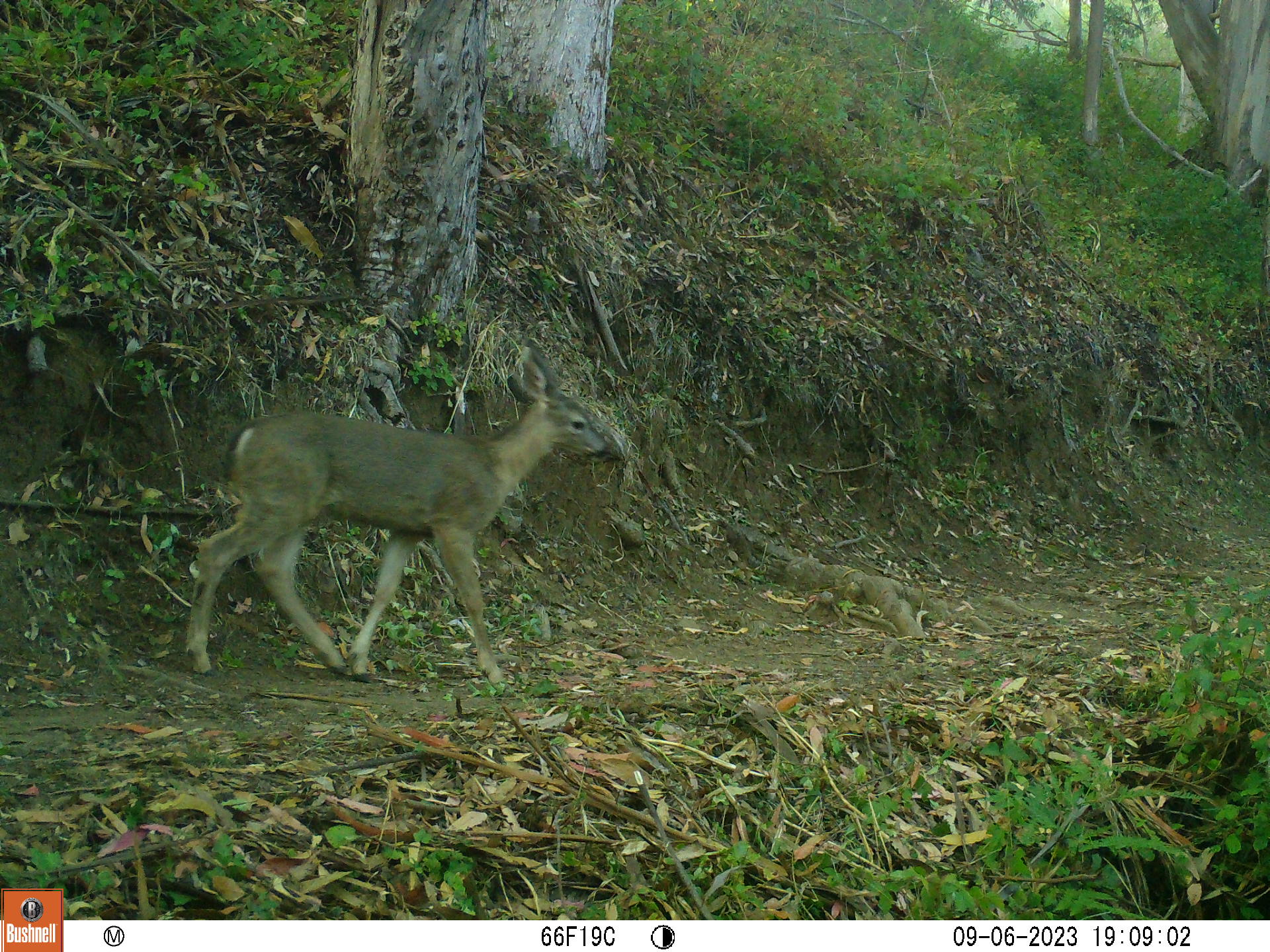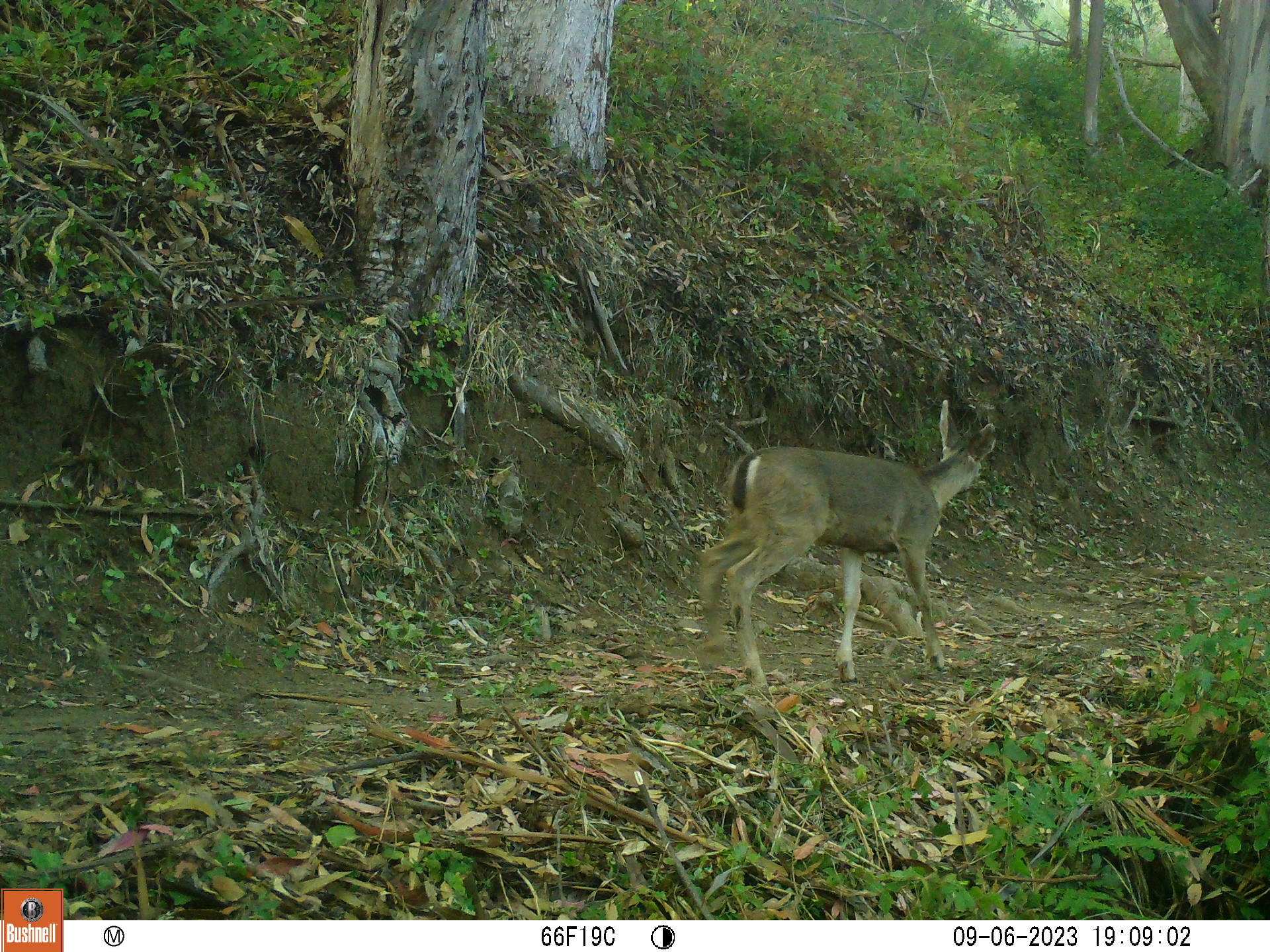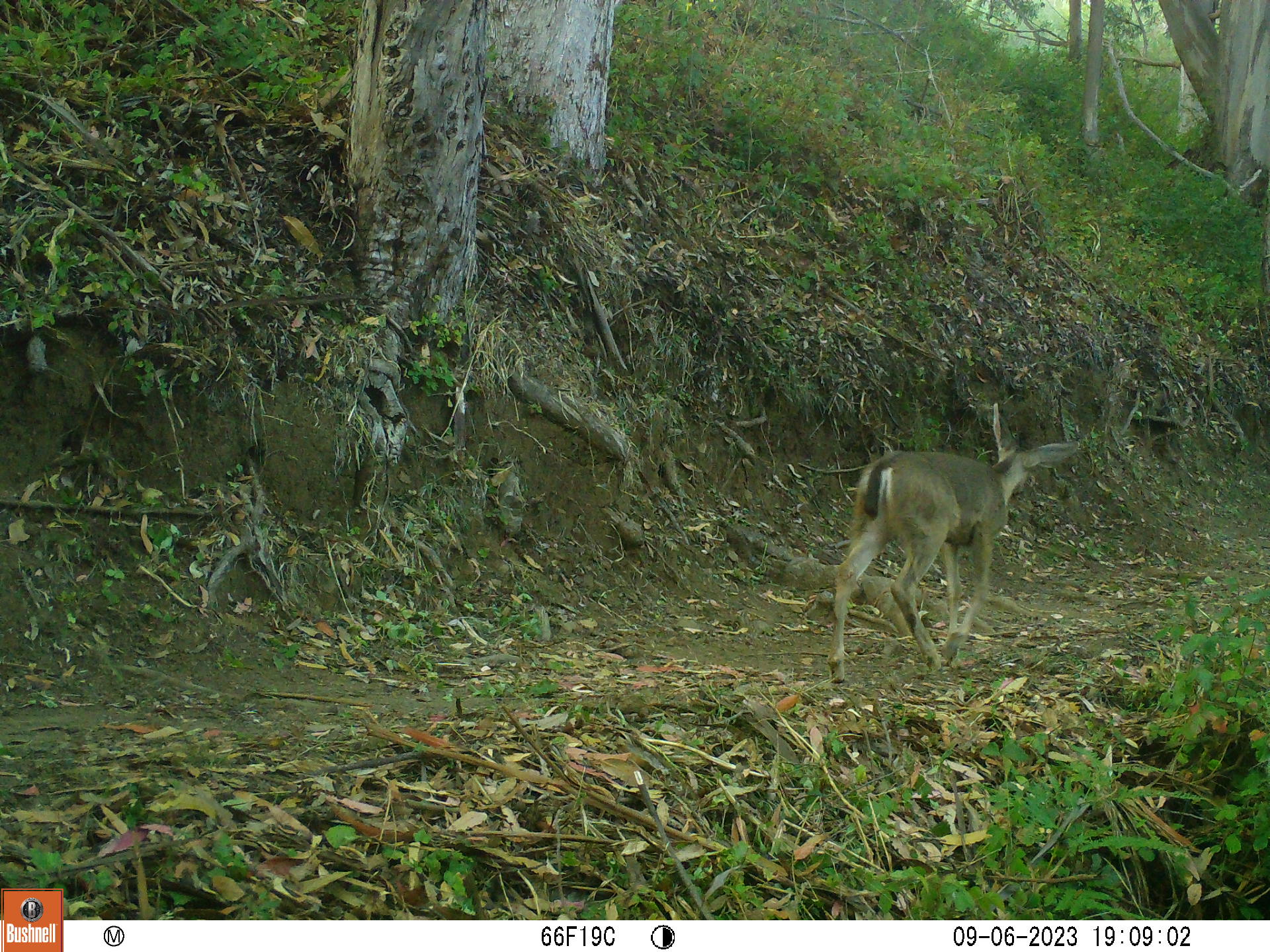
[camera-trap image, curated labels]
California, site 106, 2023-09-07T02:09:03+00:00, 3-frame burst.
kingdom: Animalia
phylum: Chordata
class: Mammalia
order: Artiodactyla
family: Cervidae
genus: Odocoileus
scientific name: Odocoileus hemionus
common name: mule deer